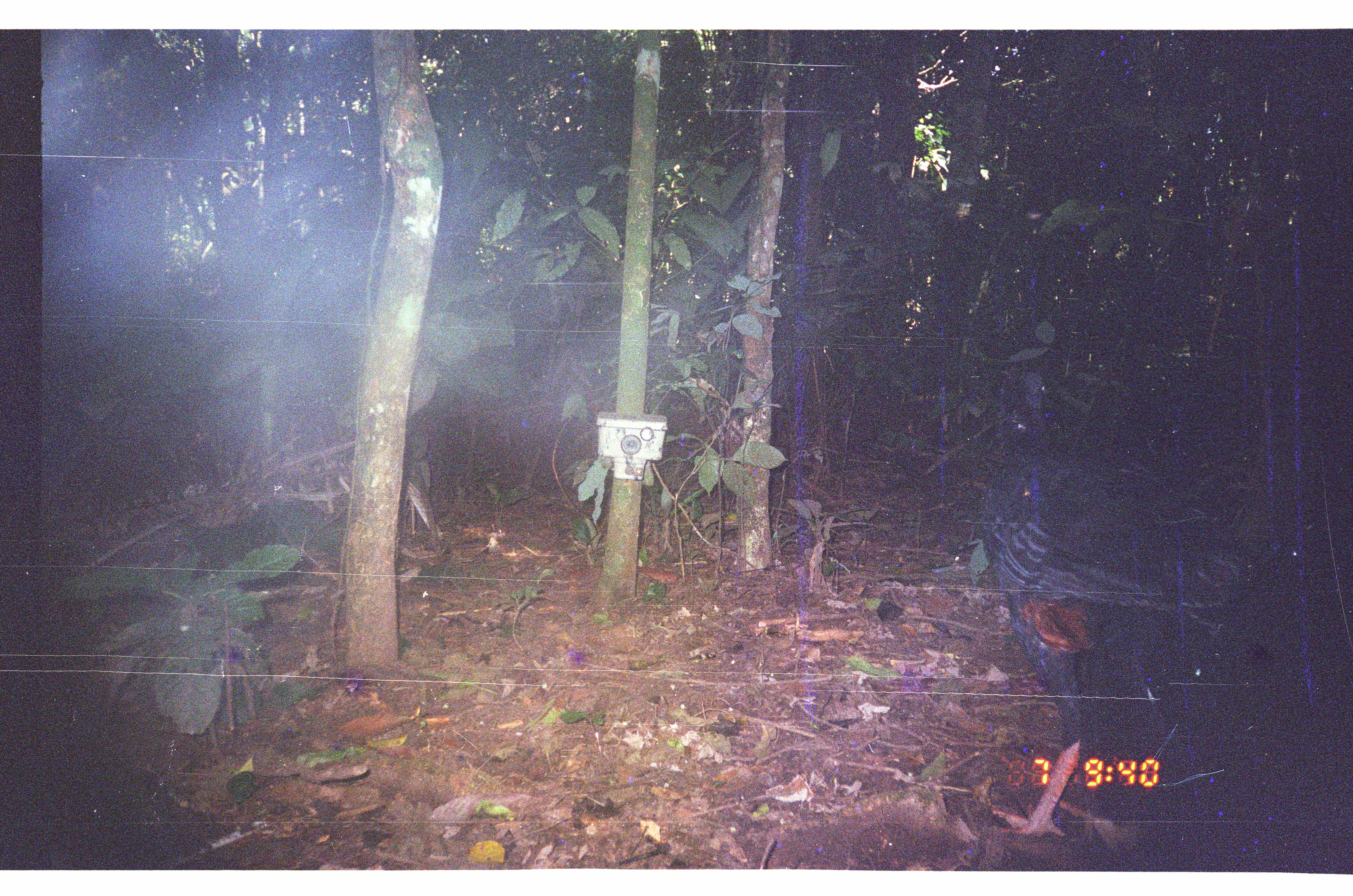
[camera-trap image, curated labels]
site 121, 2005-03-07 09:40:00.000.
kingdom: Animalia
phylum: Chordata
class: Aves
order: Galliformes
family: Cracidae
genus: Mitu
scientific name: Mitu tuberosum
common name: razor-billed curassow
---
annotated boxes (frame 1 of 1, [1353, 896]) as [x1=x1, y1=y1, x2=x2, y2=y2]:
mitu tuberosum: [x1=962, y1=361, x2=1287, y2=844]